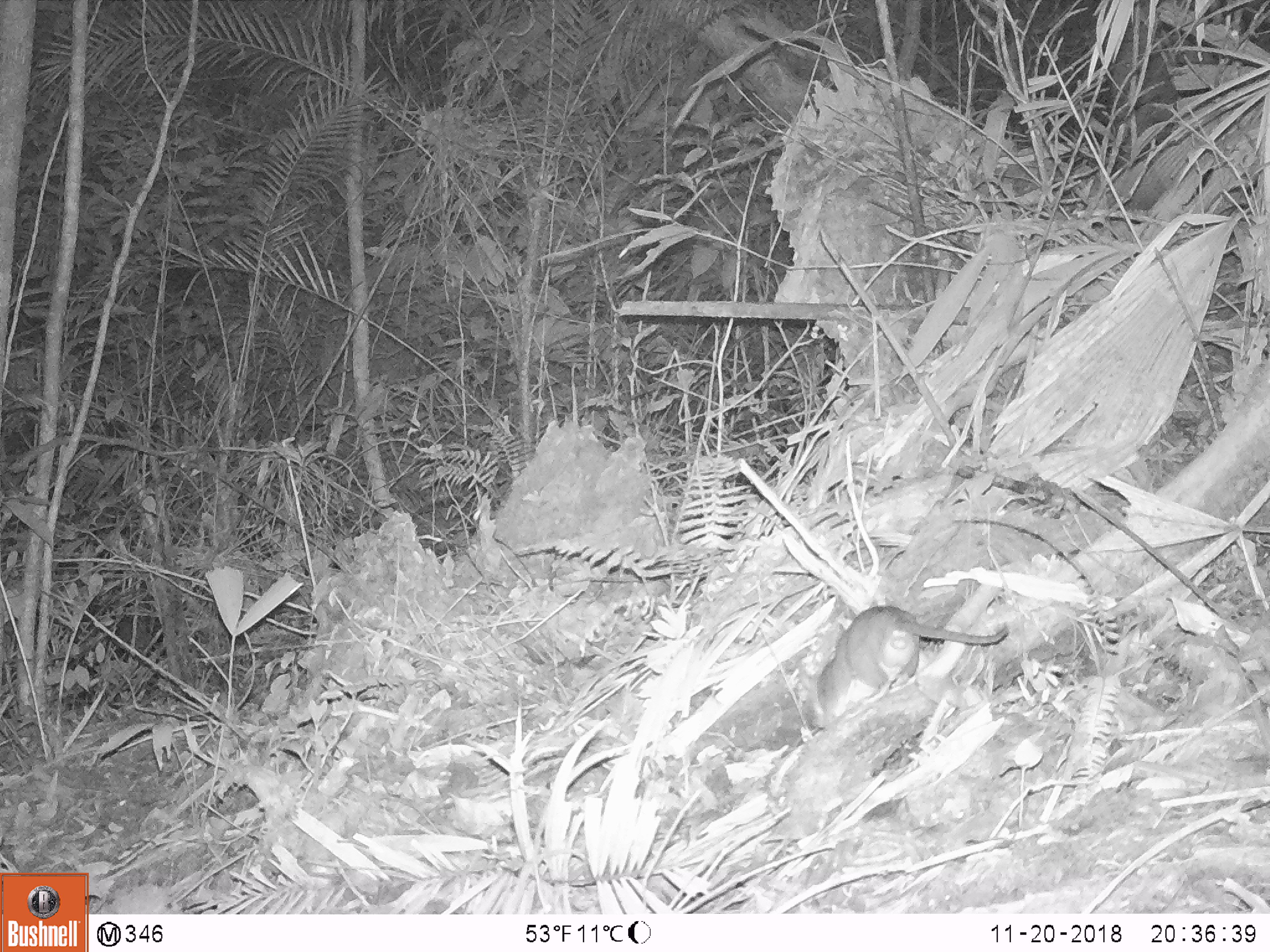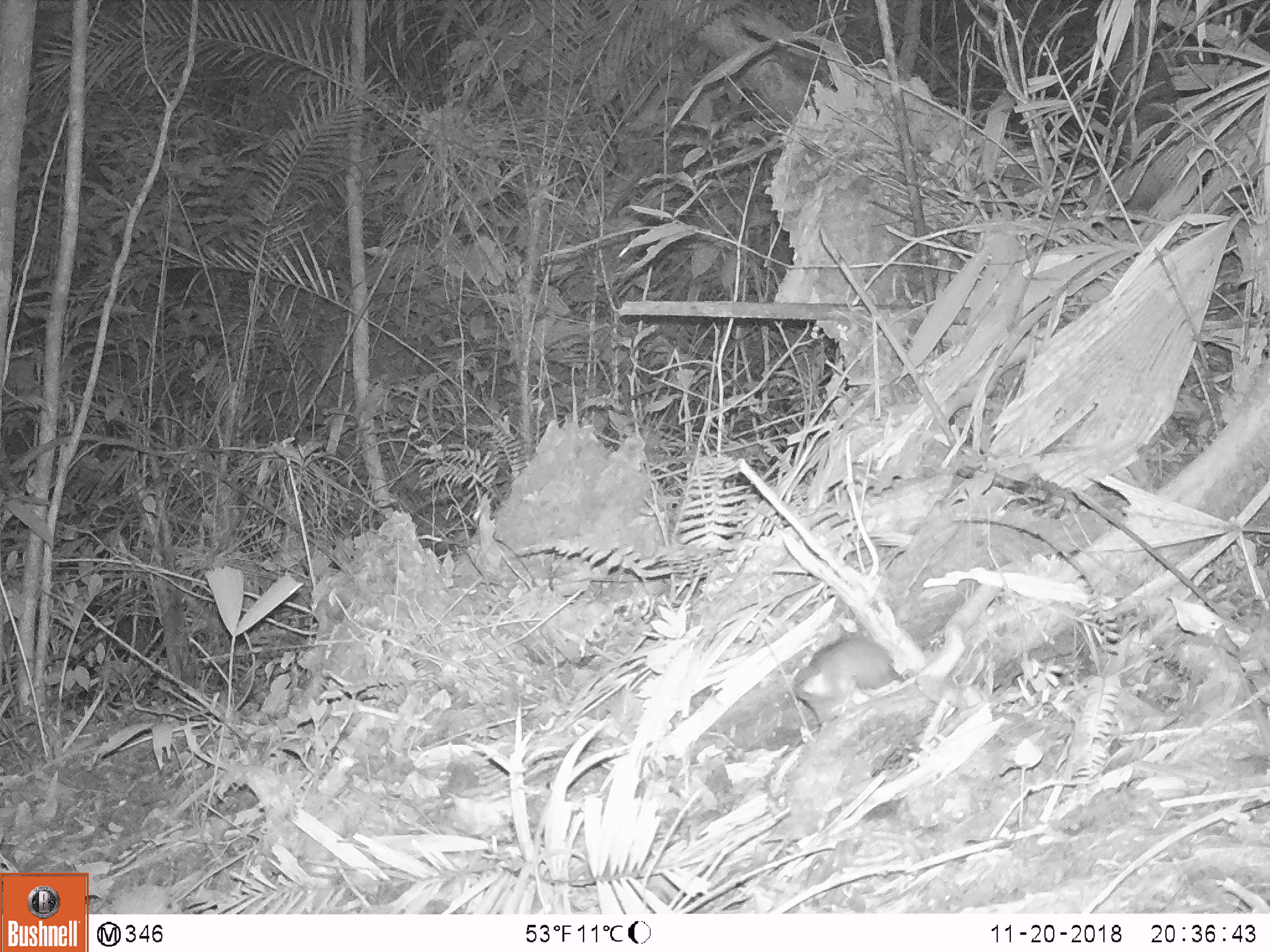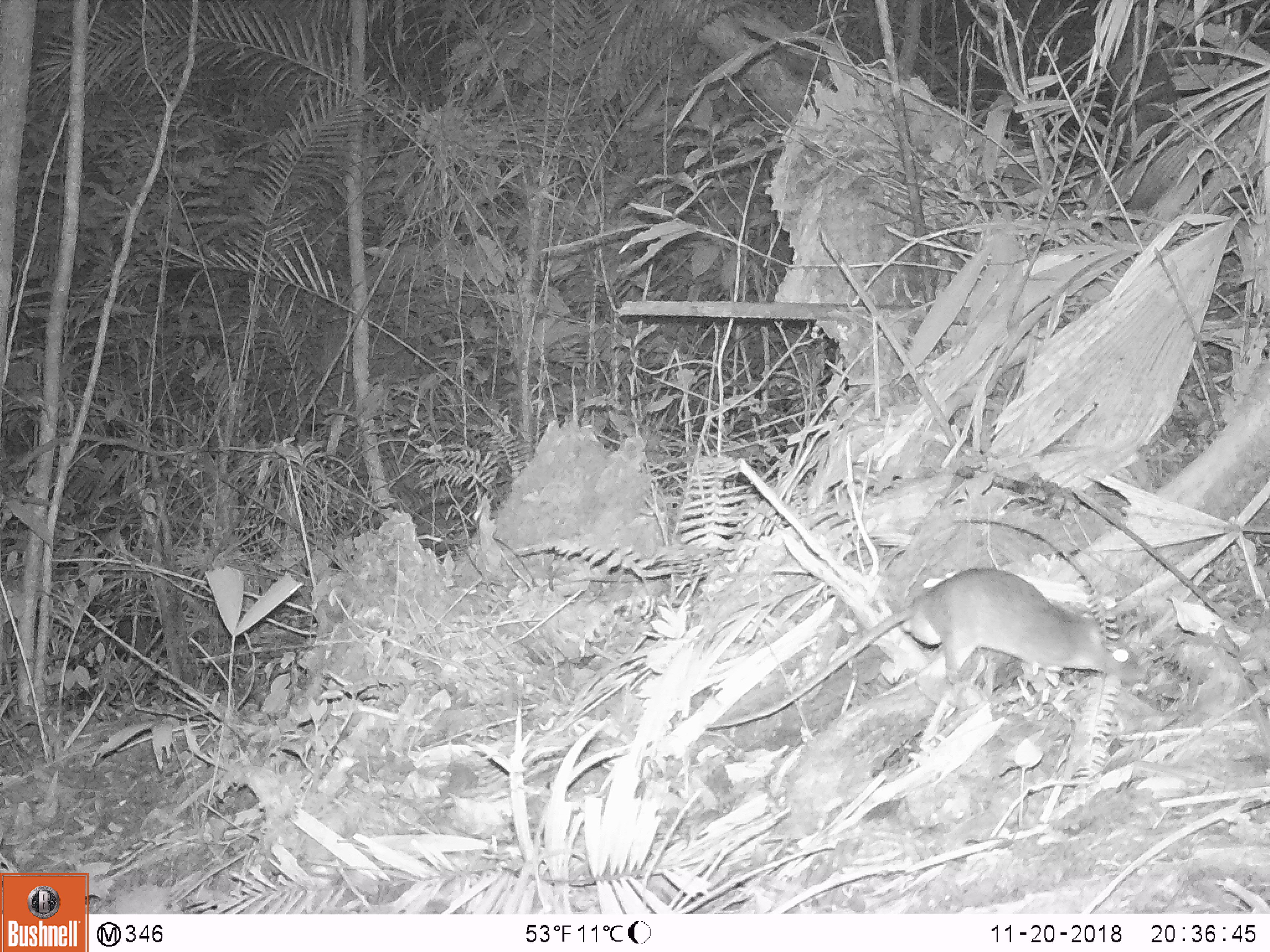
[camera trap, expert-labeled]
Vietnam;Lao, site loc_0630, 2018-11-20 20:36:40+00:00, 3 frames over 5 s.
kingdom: Animalia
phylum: Chordata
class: Mammalia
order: Rodentia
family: Muridae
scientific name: Muridae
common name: old-world mice and rats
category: unidentified murid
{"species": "unidentified murid (old-world mice and rats) (Muridae)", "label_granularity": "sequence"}